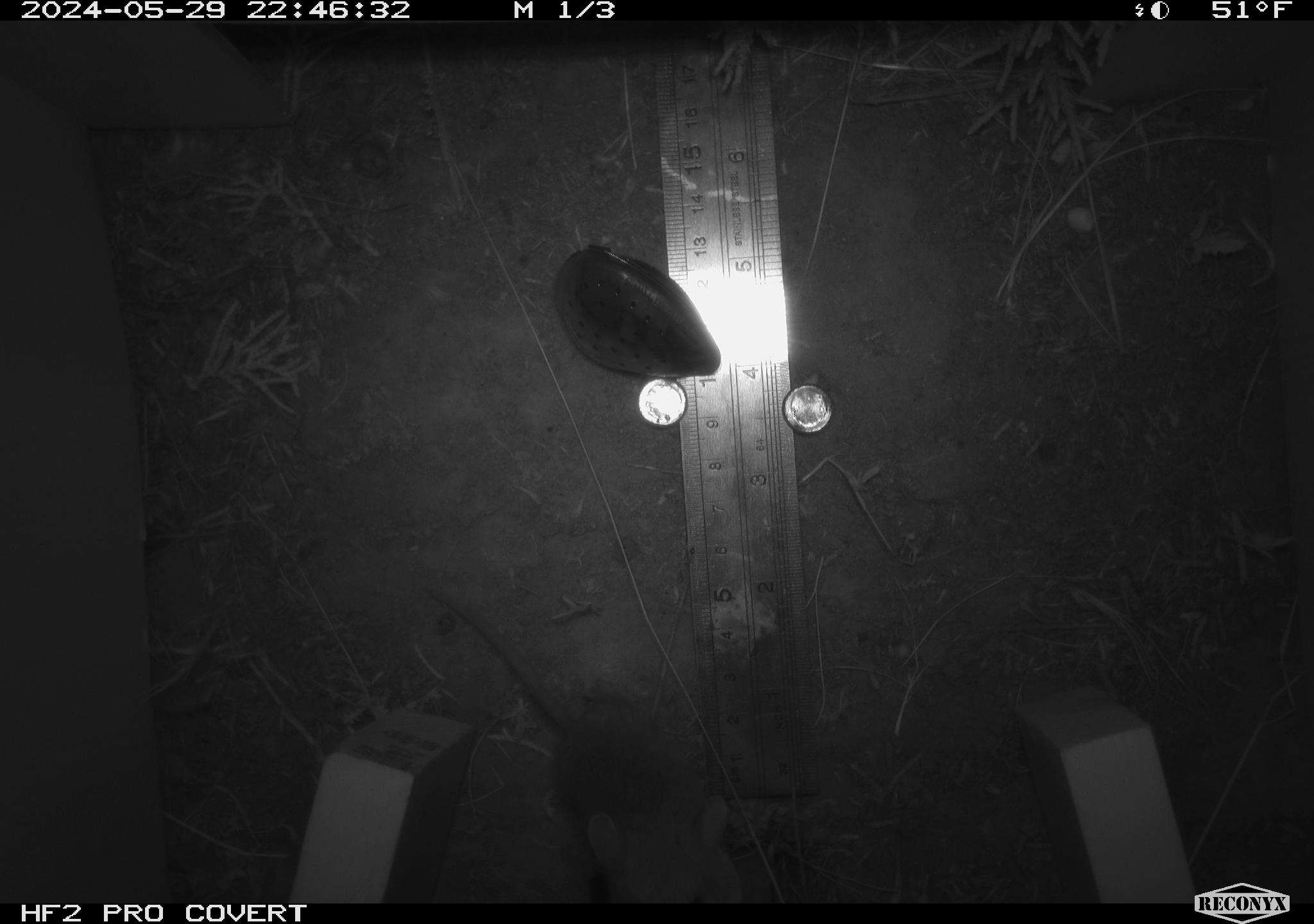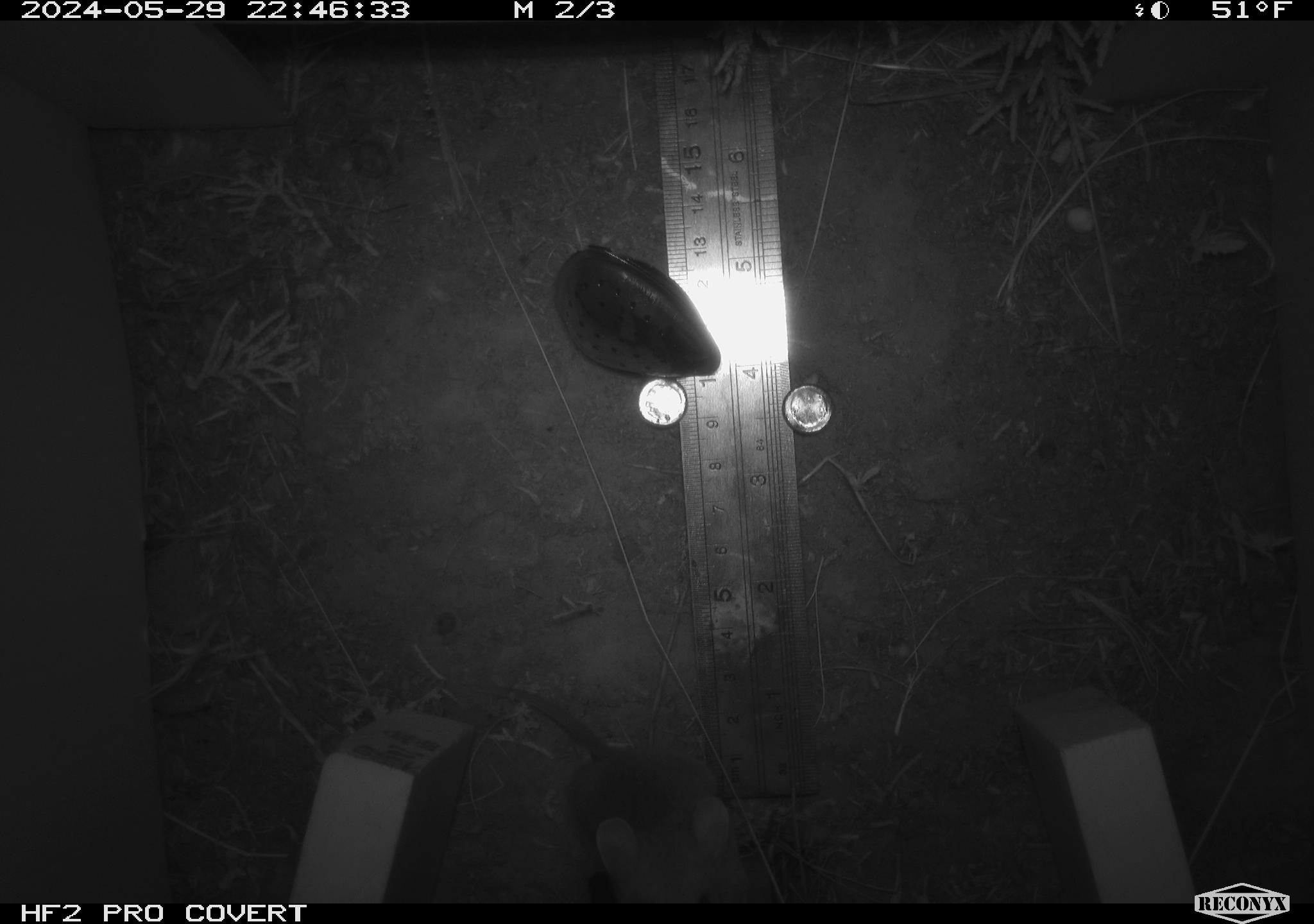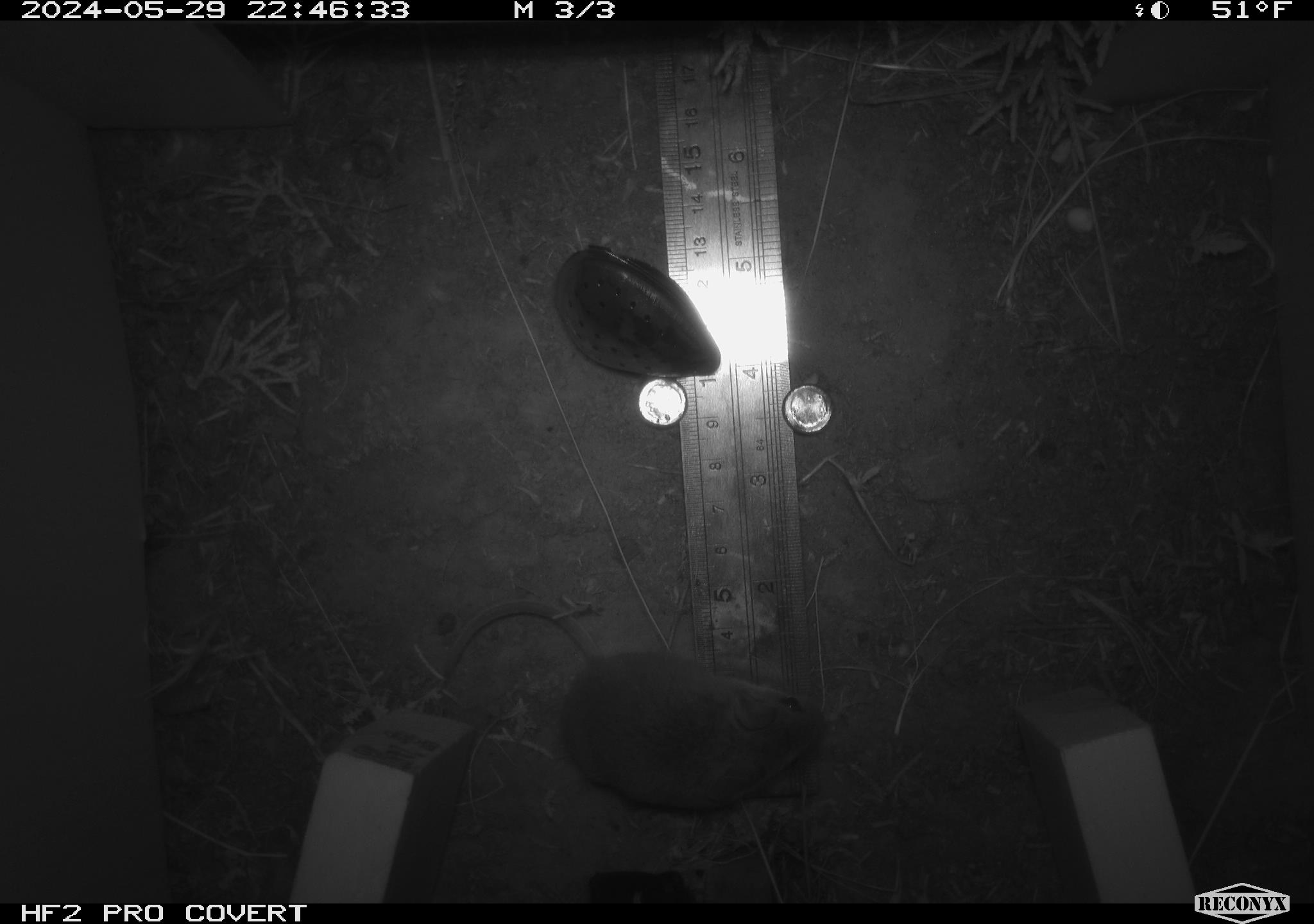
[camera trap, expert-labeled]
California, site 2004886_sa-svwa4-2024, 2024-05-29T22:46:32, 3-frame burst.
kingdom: Animalia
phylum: Chordata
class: Mammalia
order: Rodentia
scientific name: Rodentia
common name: mouse species